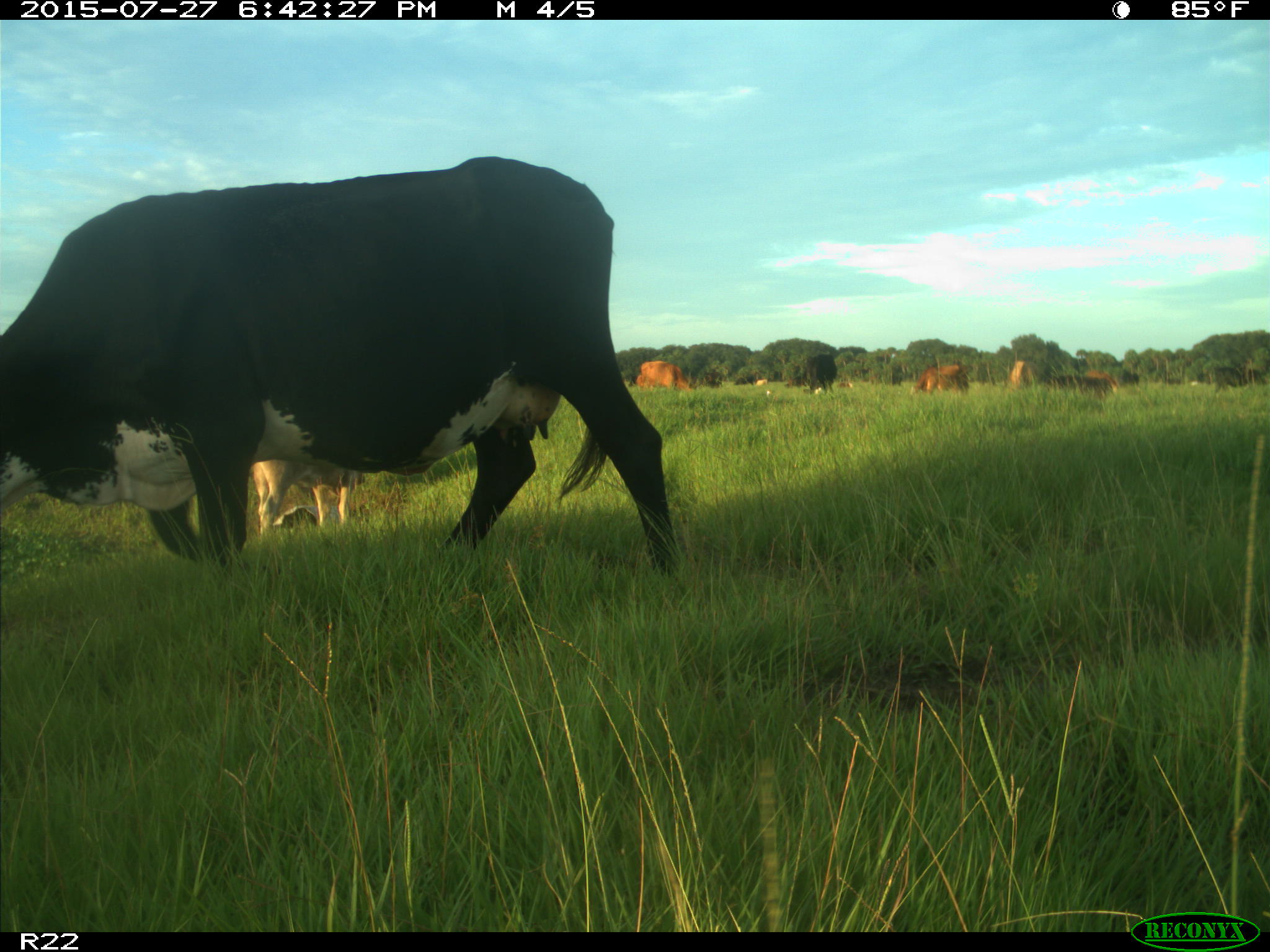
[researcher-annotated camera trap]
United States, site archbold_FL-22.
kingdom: Animalia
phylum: Chordata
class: Mammalia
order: Artiodactyla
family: Bovidae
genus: Bos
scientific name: Bos taurus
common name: domestic cow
Bos taurus (domestic cow).